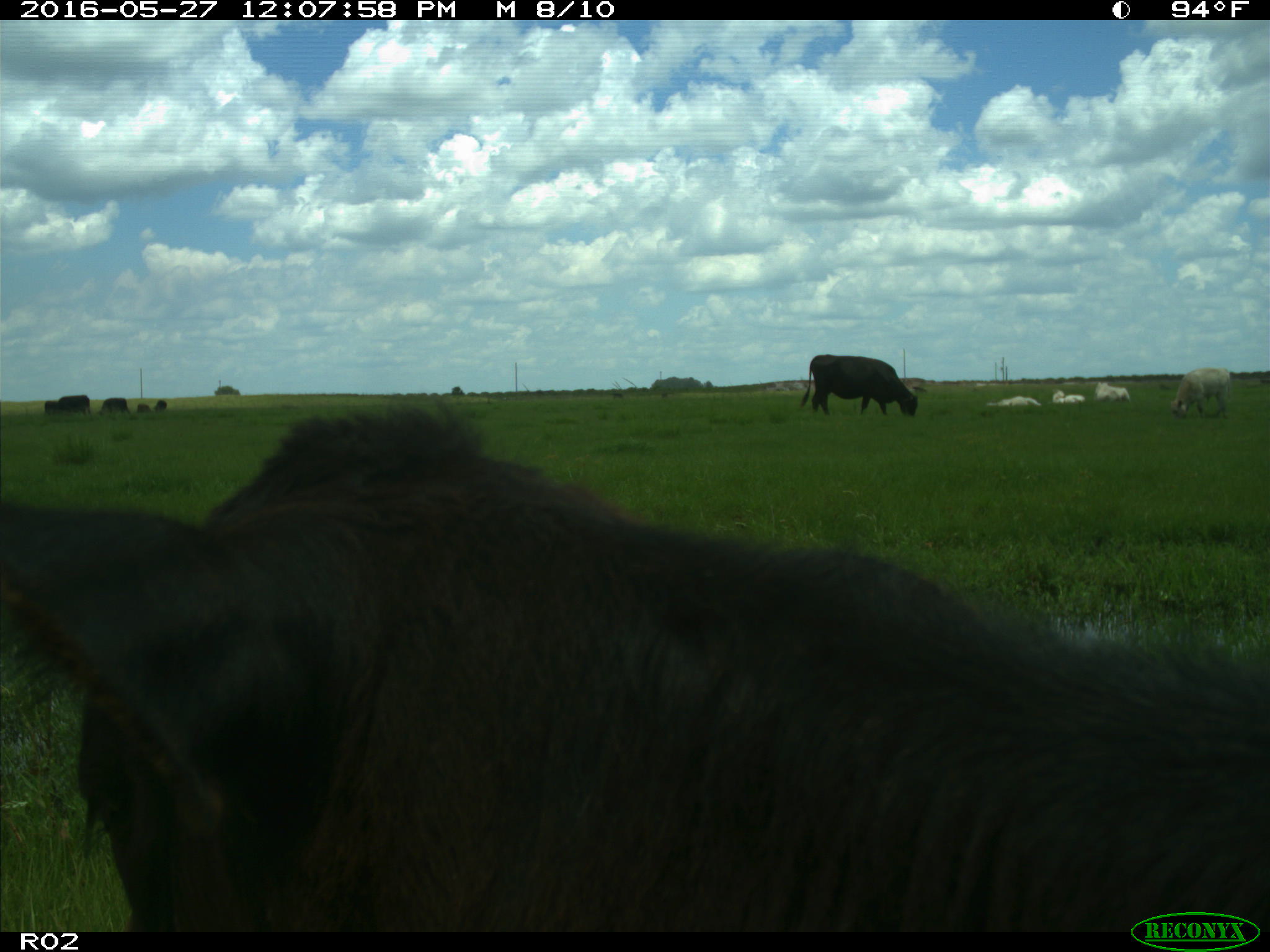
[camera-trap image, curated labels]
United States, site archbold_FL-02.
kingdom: Animalia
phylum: Chordata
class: Mammalia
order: Artiodactyla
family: Bovidae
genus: Bos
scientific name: Bos taurus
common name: domestic cow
Bos taurus (domestic cow).